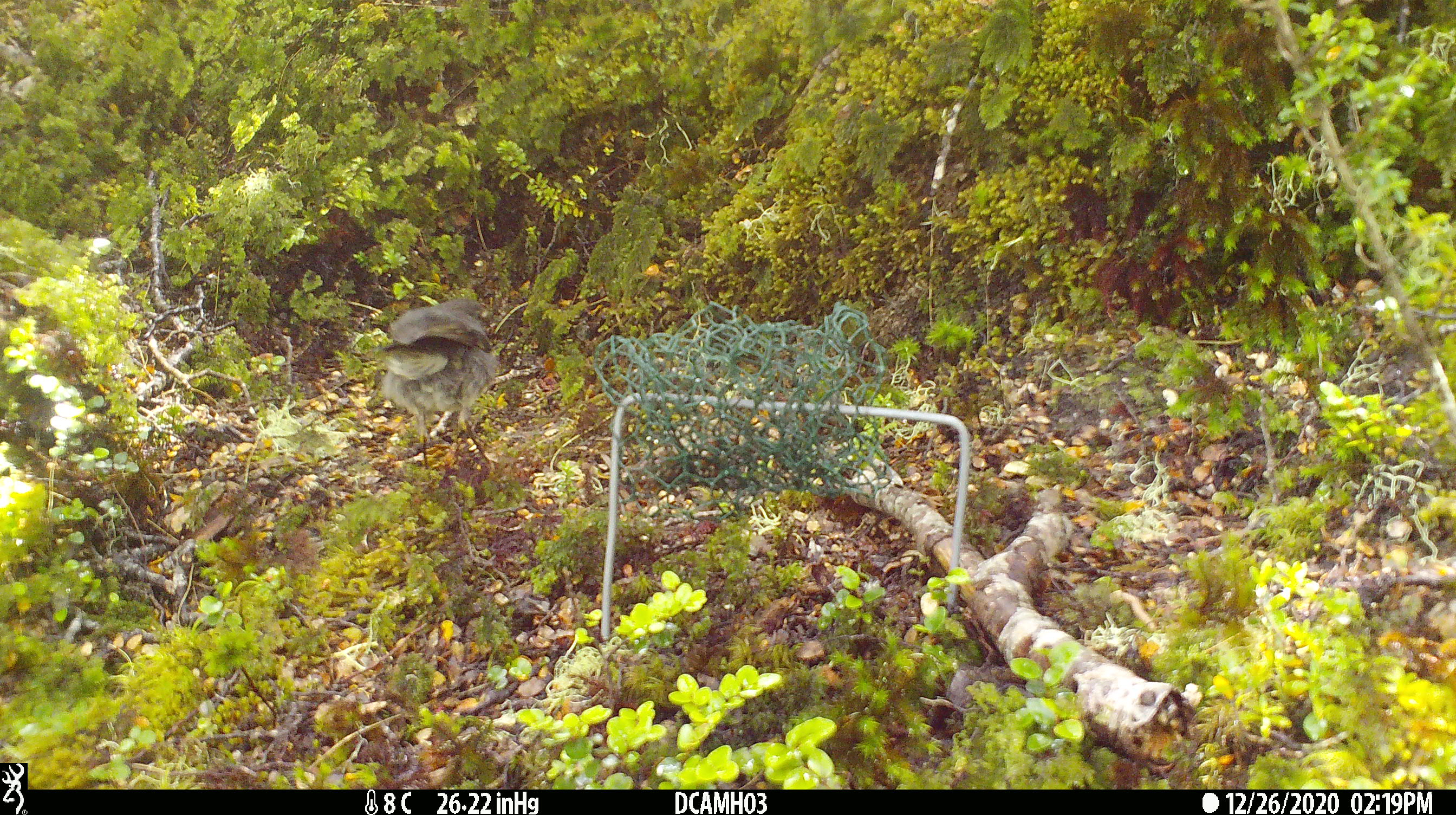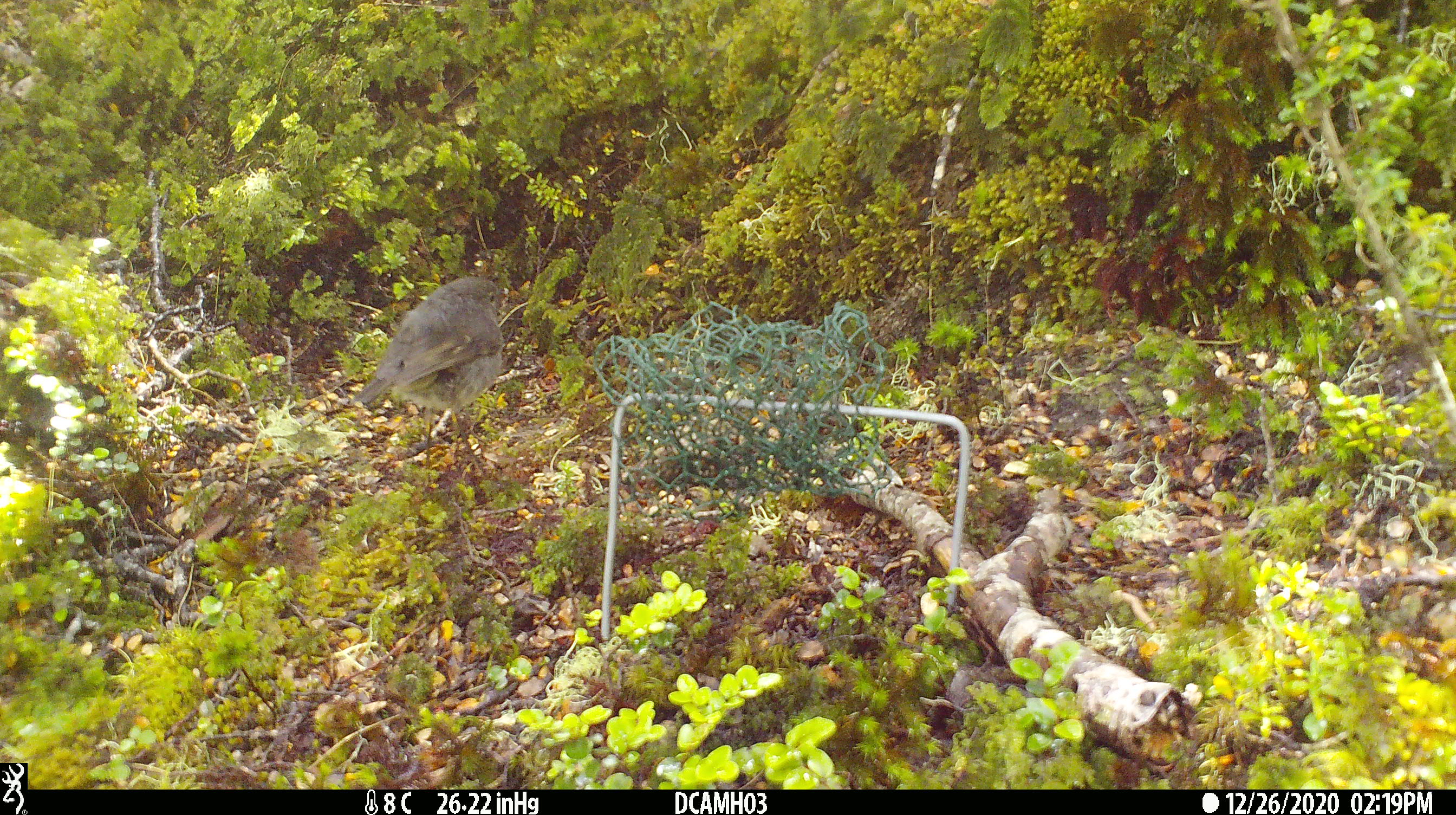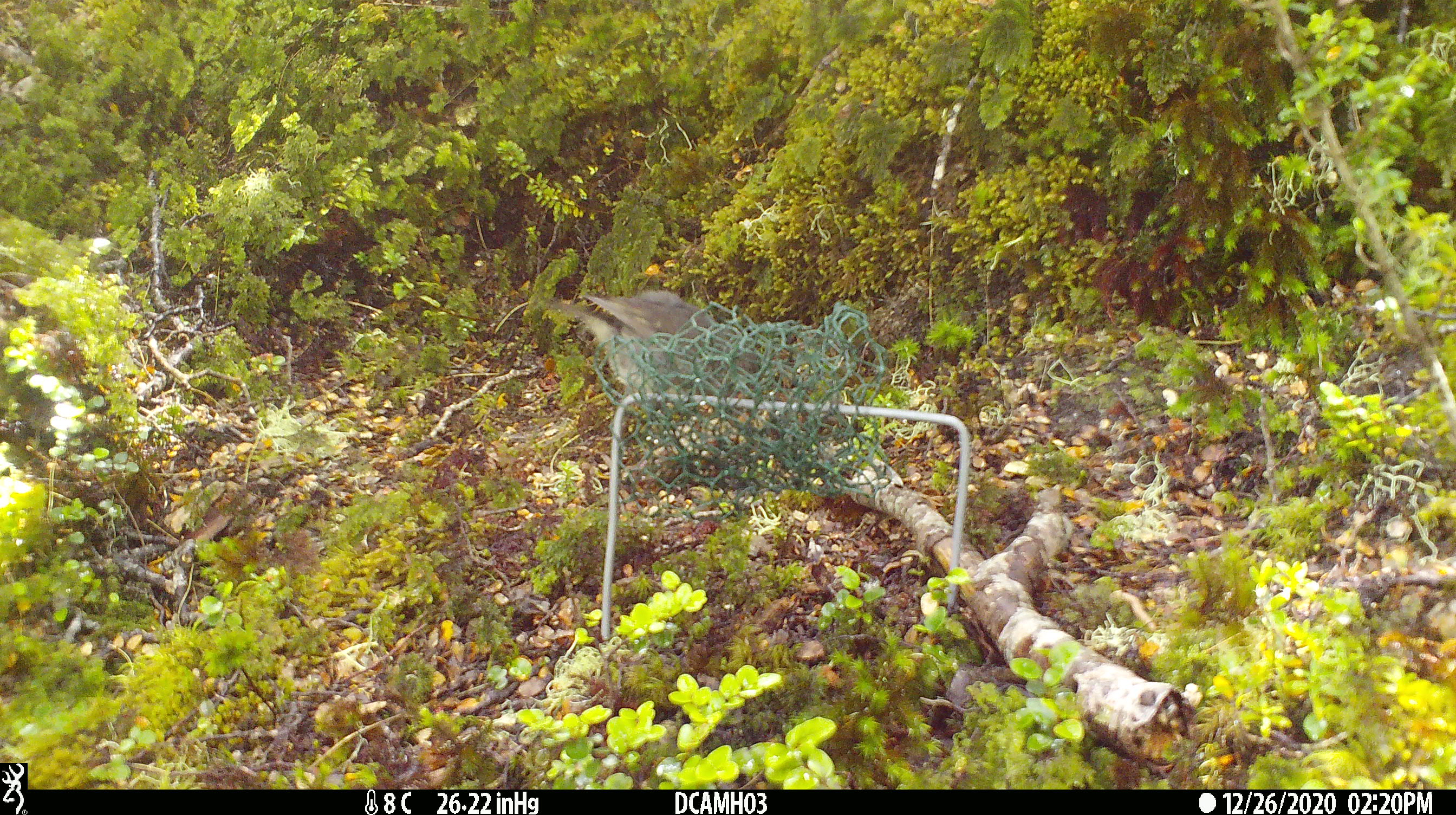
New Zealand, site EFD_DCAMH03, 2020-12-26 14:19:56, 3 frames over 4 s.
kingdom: Animalia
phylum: Chordata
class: Aves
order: Passeriformes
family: Petroicidae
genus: Petroica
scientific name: Petroica australis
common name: new zealand robin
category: robin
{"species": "robin (new zealand robin) (Petroica australis)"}